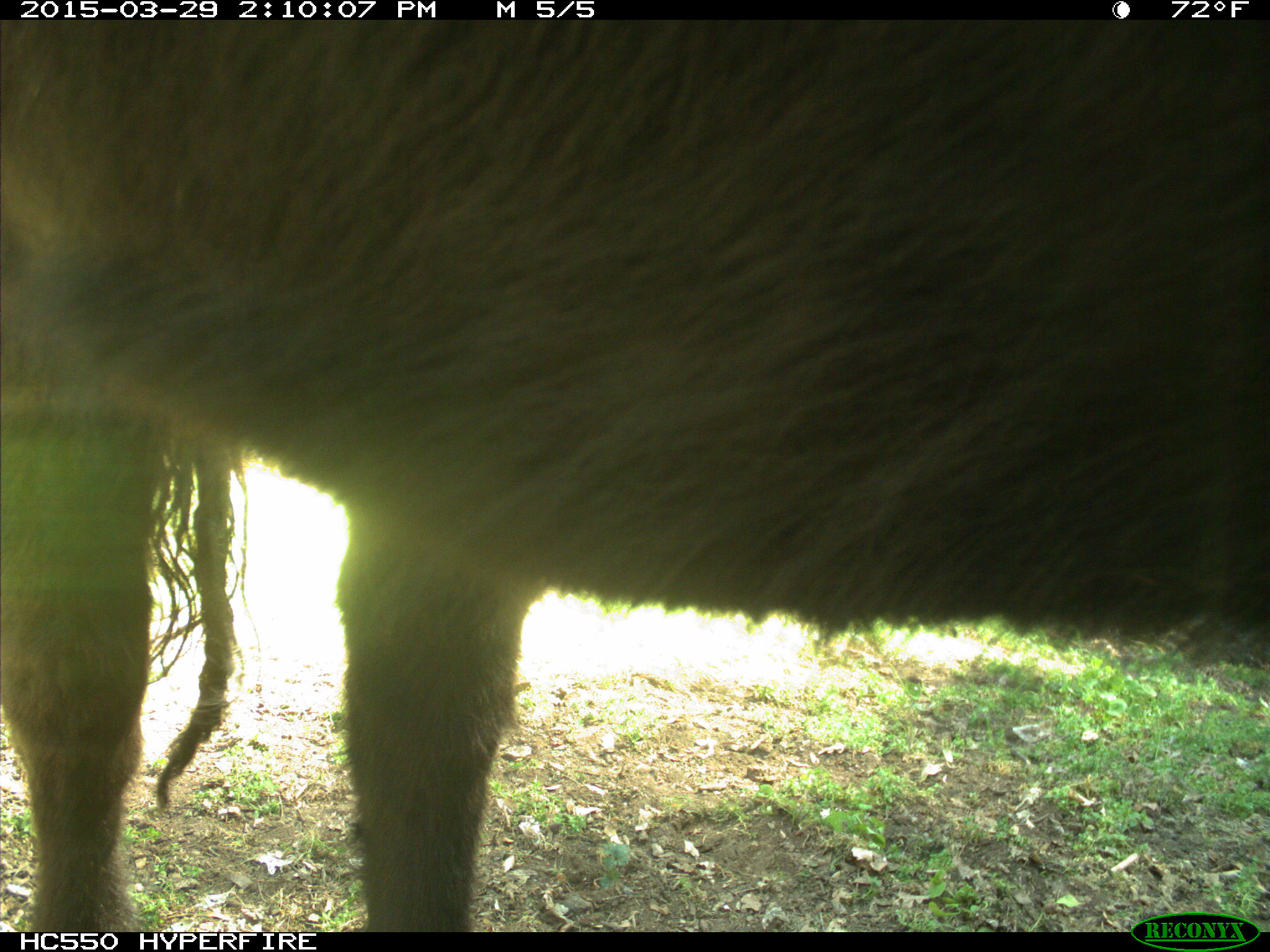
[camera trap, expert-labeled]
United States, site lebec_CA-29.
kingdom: Animalia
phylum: Chordata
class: Mammalia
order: Artiodactyla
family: Bovidae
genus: Bos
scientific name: Bos taurus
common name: domestic cow